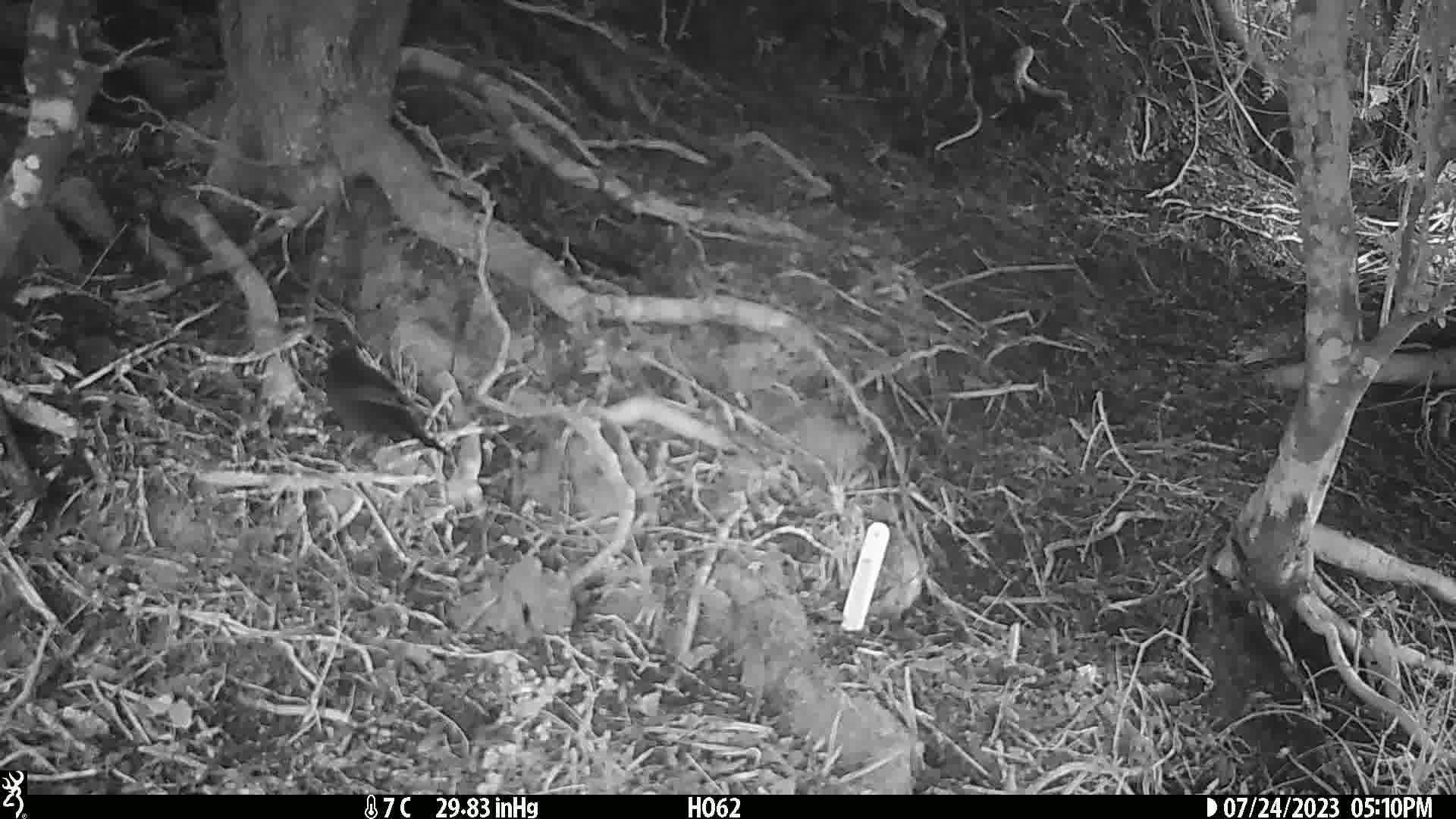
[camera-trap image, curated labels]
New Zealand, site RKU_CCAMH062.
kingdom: Animalia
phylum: Chordata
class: Aves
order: Passeriformes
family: Turdidae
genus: Turdus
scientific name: Turdus merula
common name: eurasian blackbird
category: blackbird